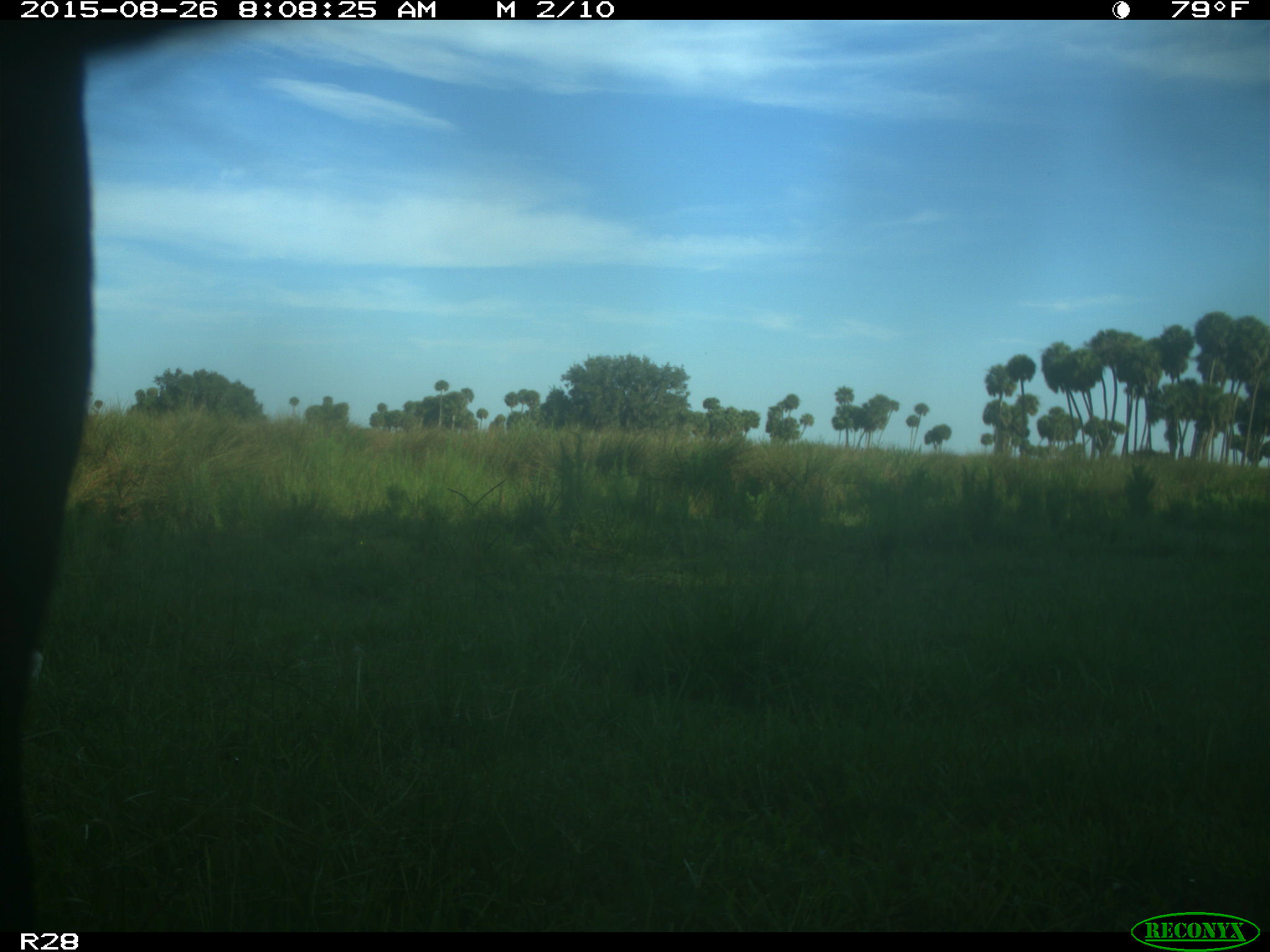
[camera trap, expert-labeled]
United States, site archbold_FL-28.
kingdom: Animalia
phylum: Chordata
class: Mammalia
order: Artiodactyla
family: Bovidae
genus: Bos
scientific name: Bos taurus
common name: domestic cow